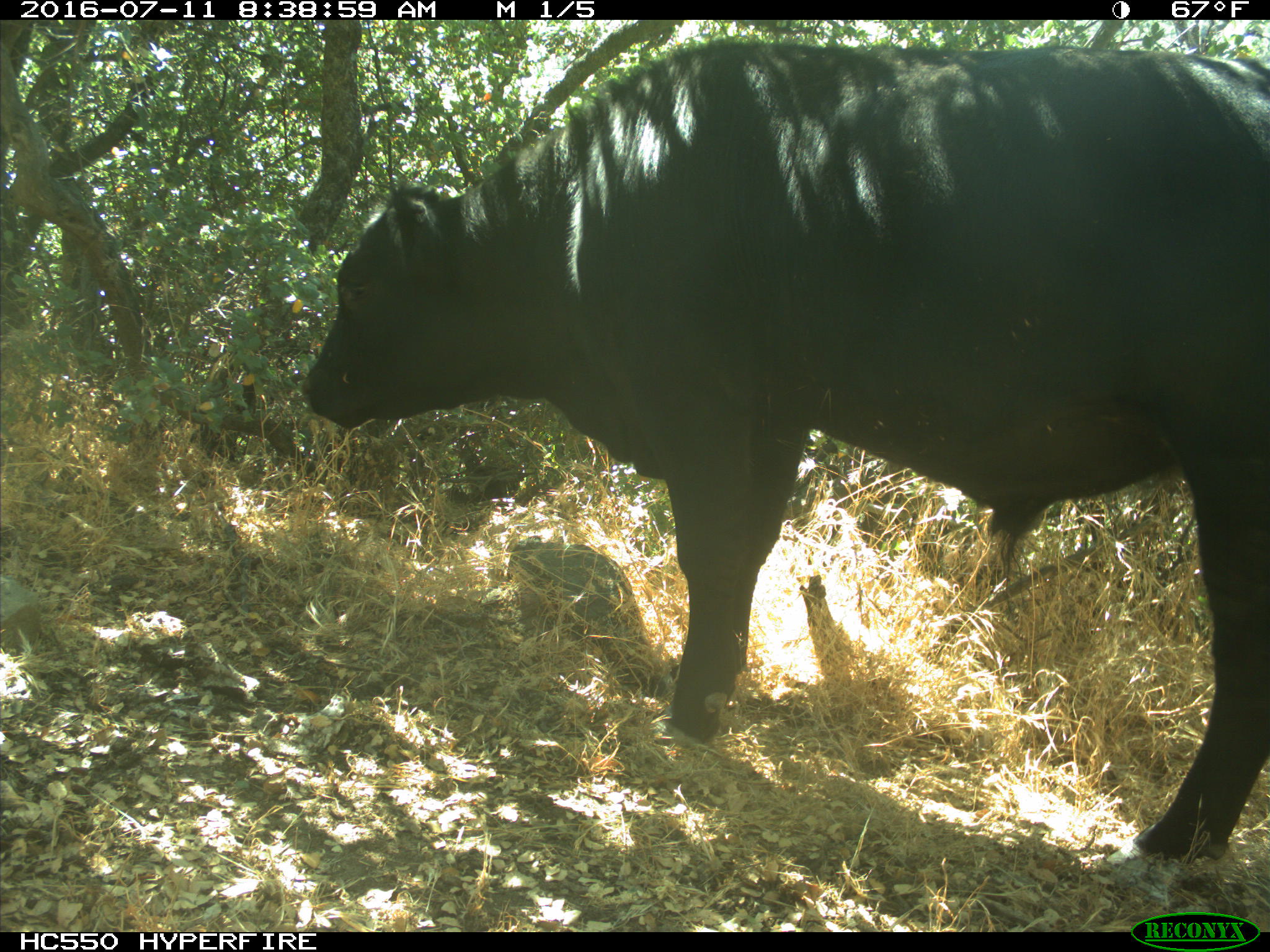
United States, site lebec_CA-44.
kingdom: Animalia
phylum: Chordata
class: Mammalia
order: Artiodactyla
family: Bovidae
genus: Bos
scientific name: Bos taurus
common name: domestic cow